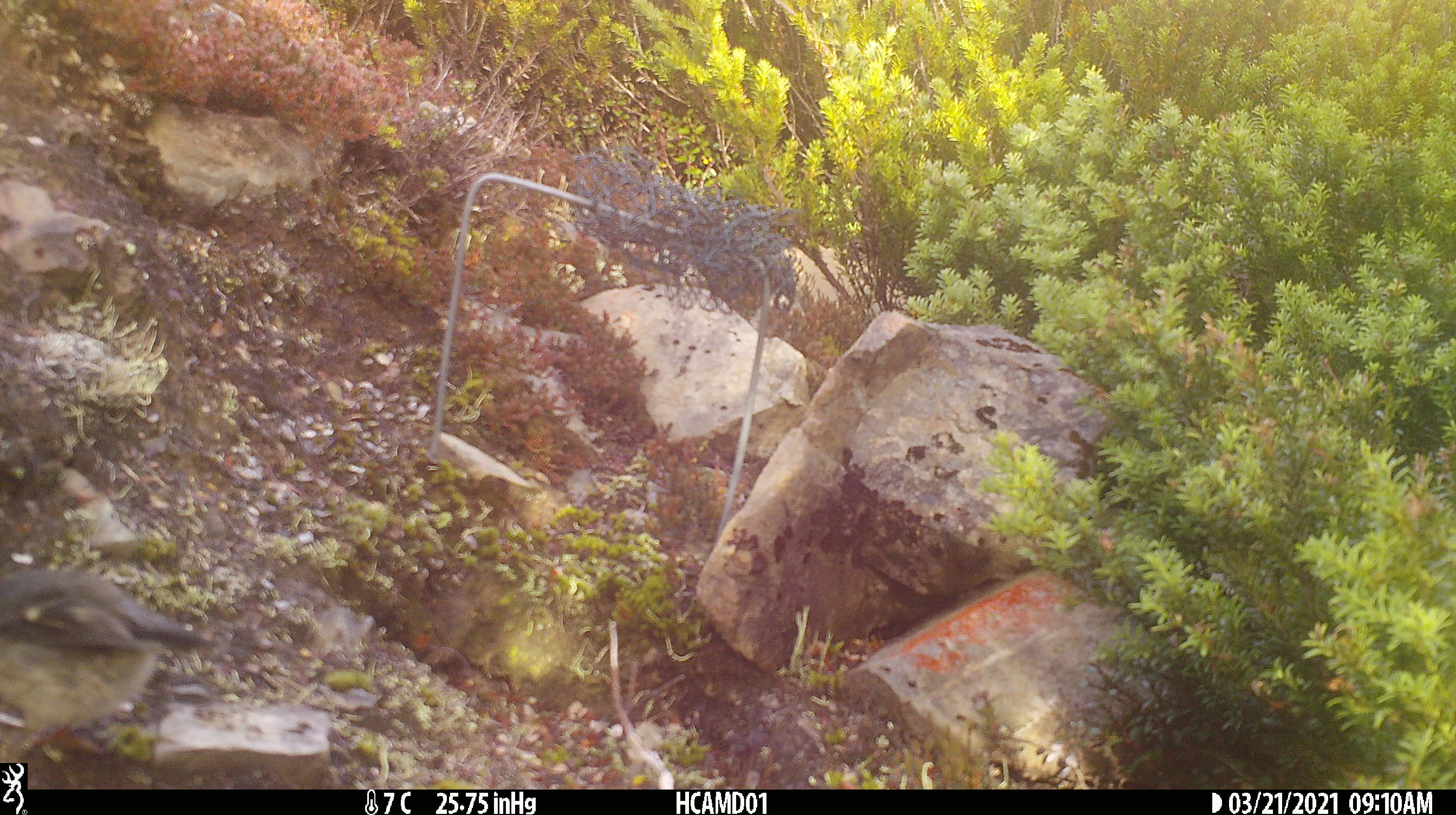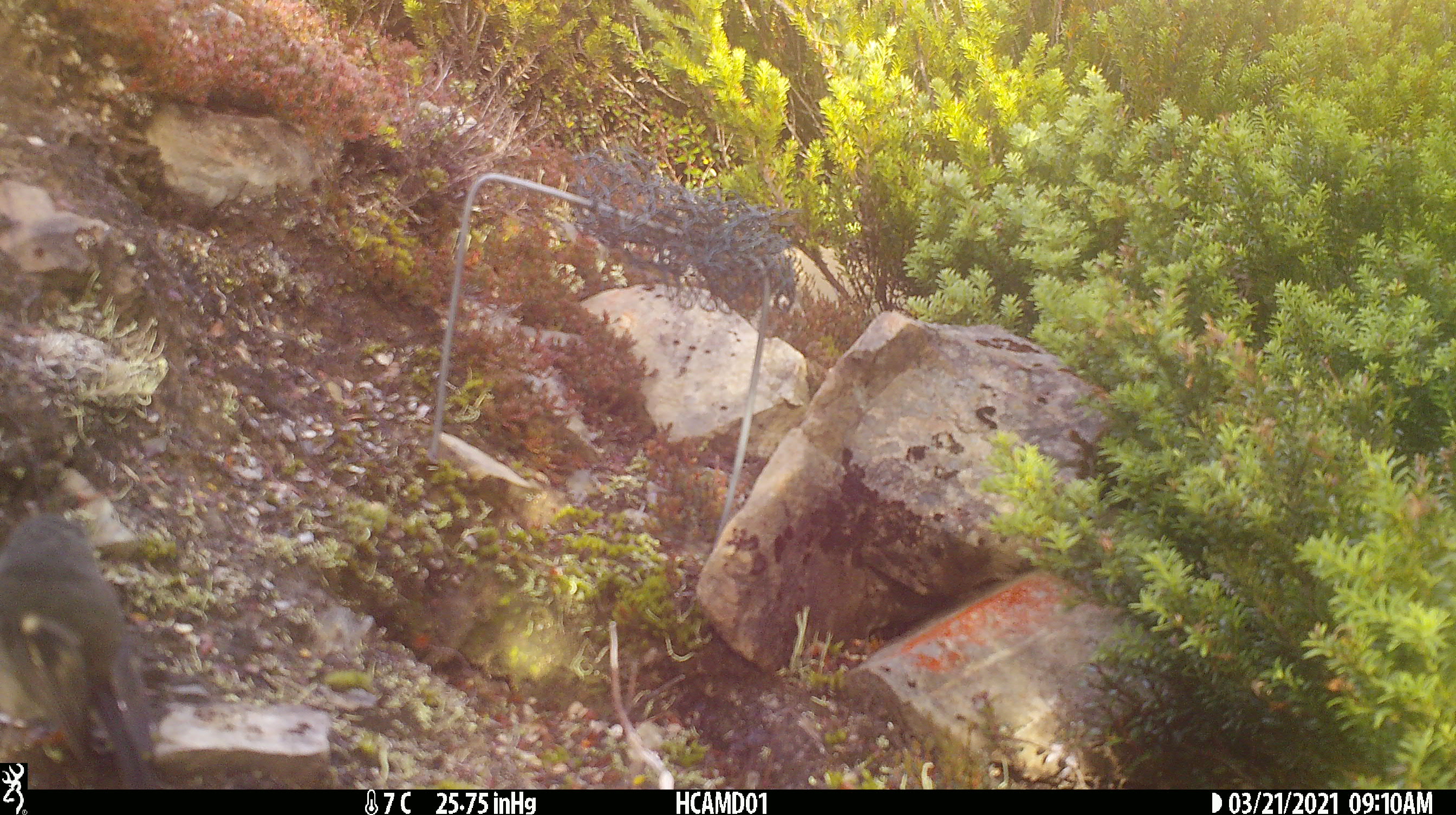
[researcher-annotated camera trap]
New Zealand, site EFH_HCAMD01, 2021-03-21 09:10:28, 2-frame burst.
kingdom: Animalia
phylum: Chordata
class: Aves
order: Passeriformes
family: Petroicidae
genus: Petroica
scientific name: Petroica macrocephala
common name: tomtit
Tomtit (Petroica macrocephala).